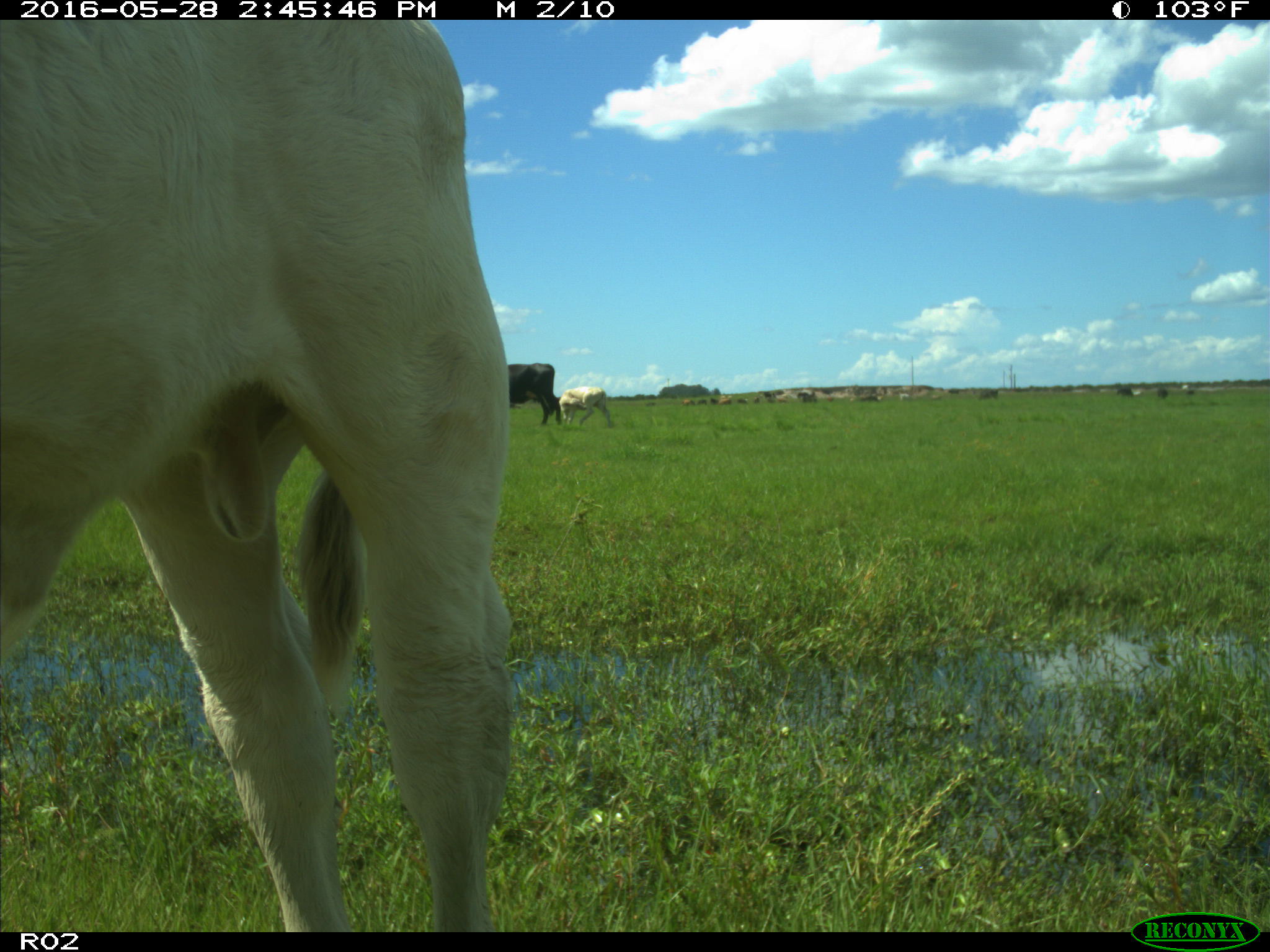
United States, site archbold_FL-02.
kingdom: Animalia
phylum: Chordata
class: Mammalia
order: Artiodactyla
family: Bovidae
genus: Bos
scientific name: Bos taurus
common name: domestic cow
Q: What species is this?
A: Bos taurus (domestic cow).